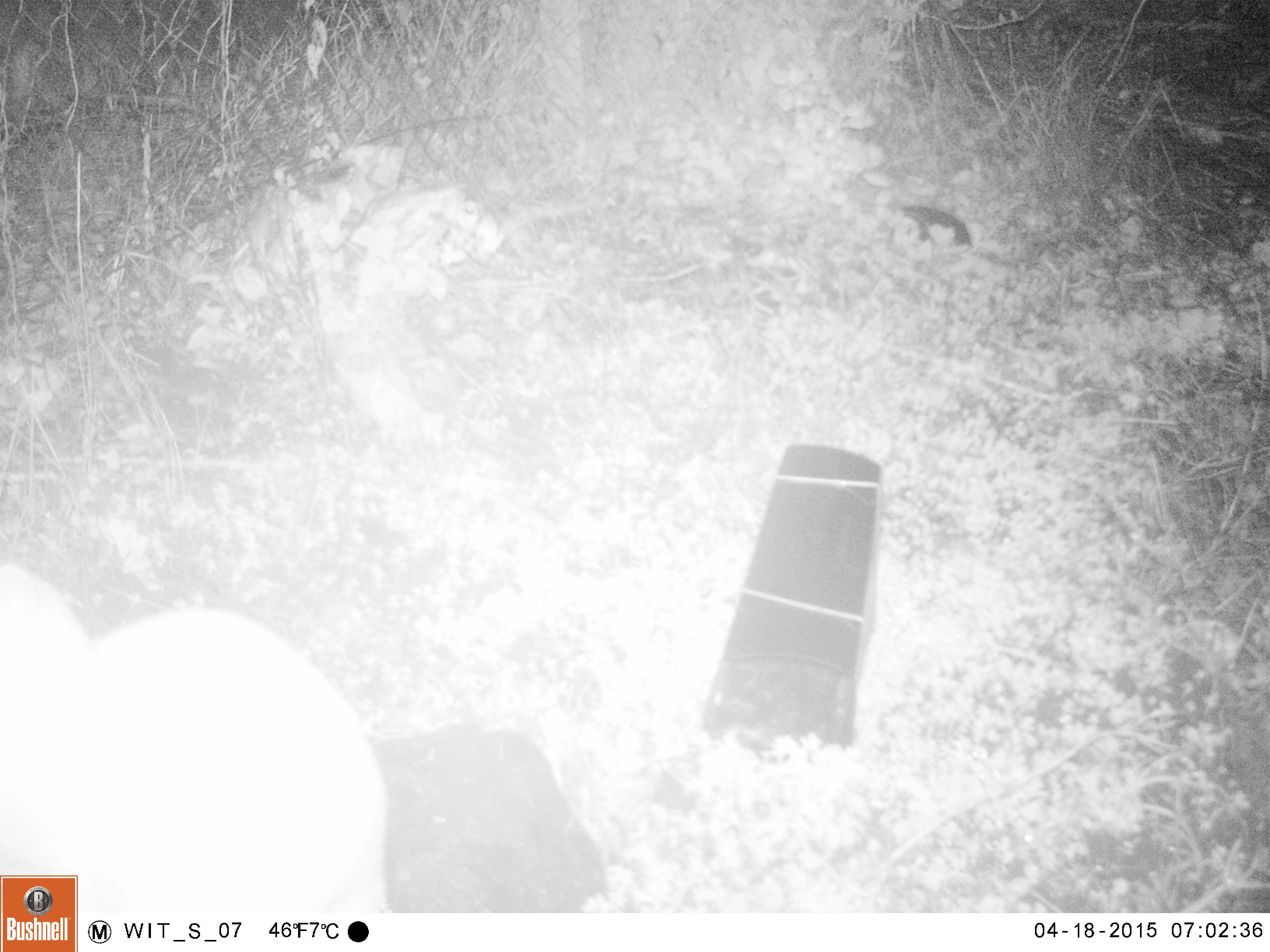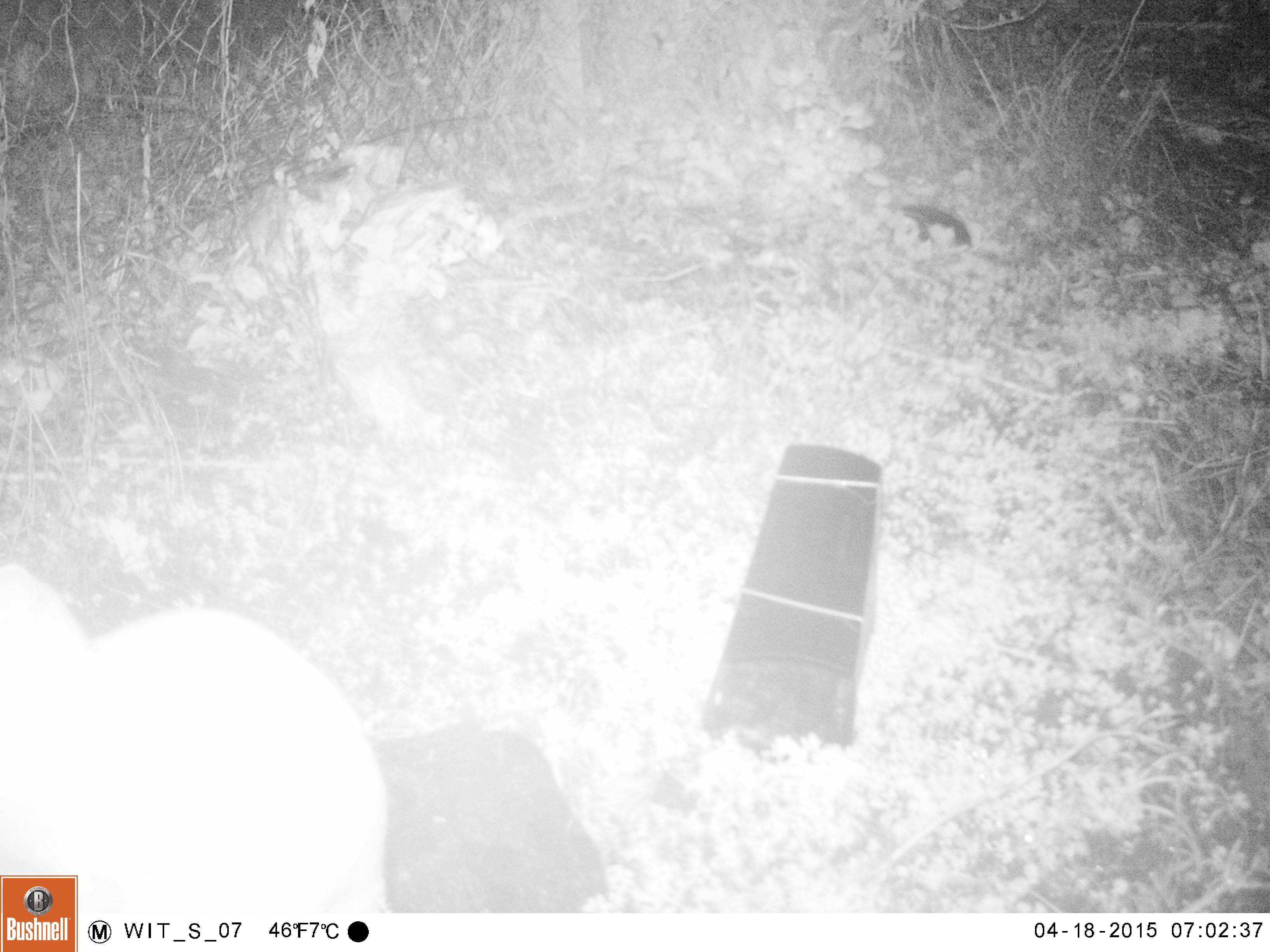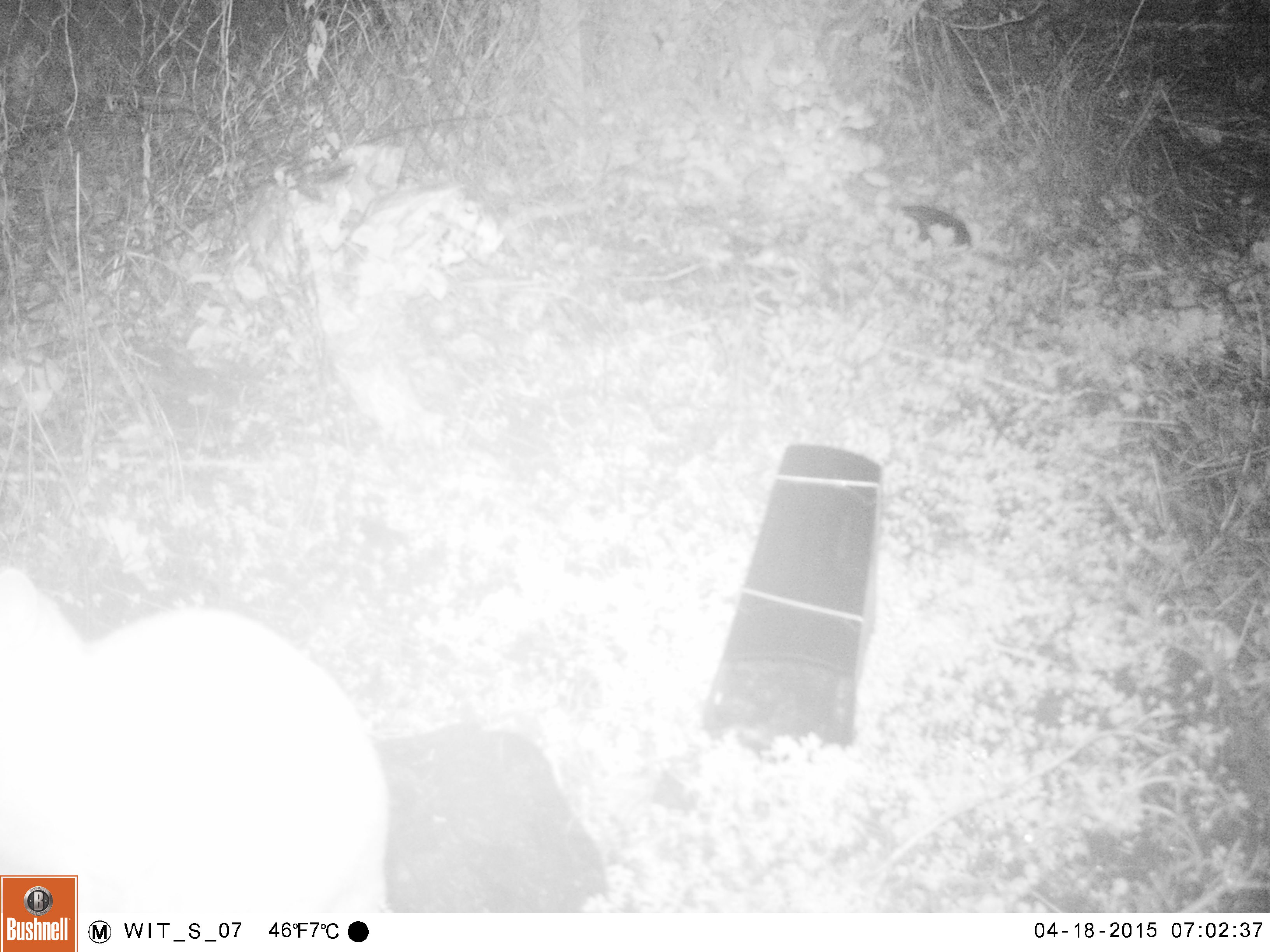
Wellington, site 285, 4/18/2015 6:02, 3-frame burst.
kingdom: Animalia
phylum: Chordata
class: Mammalia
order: Carnivora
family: Felidae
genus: Felis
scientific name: Felis catus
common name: cat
Cat (Felis catus).